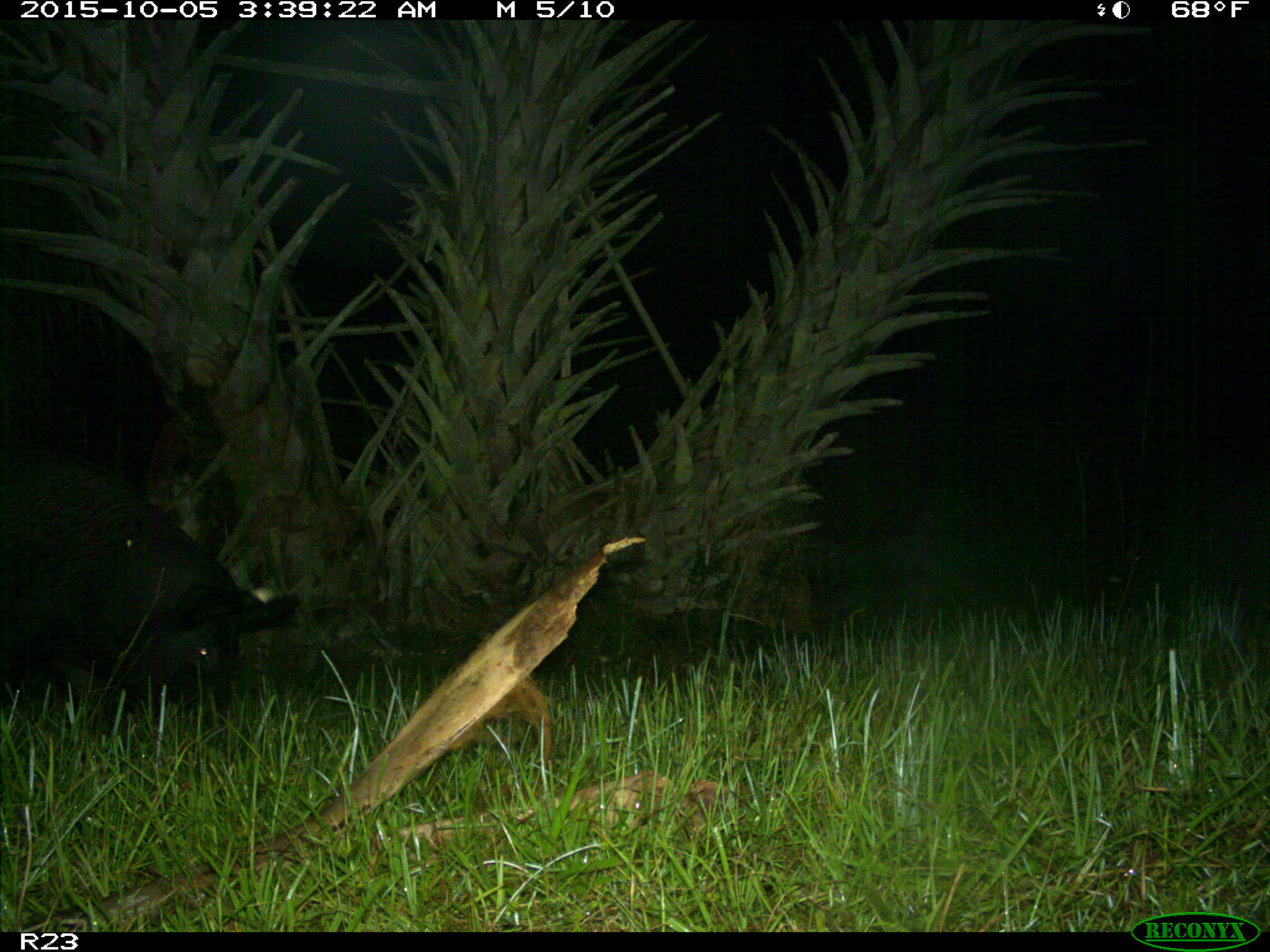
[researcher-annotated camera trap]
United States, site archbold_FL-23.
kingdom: Animalia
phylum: Chordata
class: Mammalia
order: Artiodactyla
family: Suidae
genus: Sus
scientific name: Sus scrofa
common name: wild boar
Sus scrofa (wild boar).